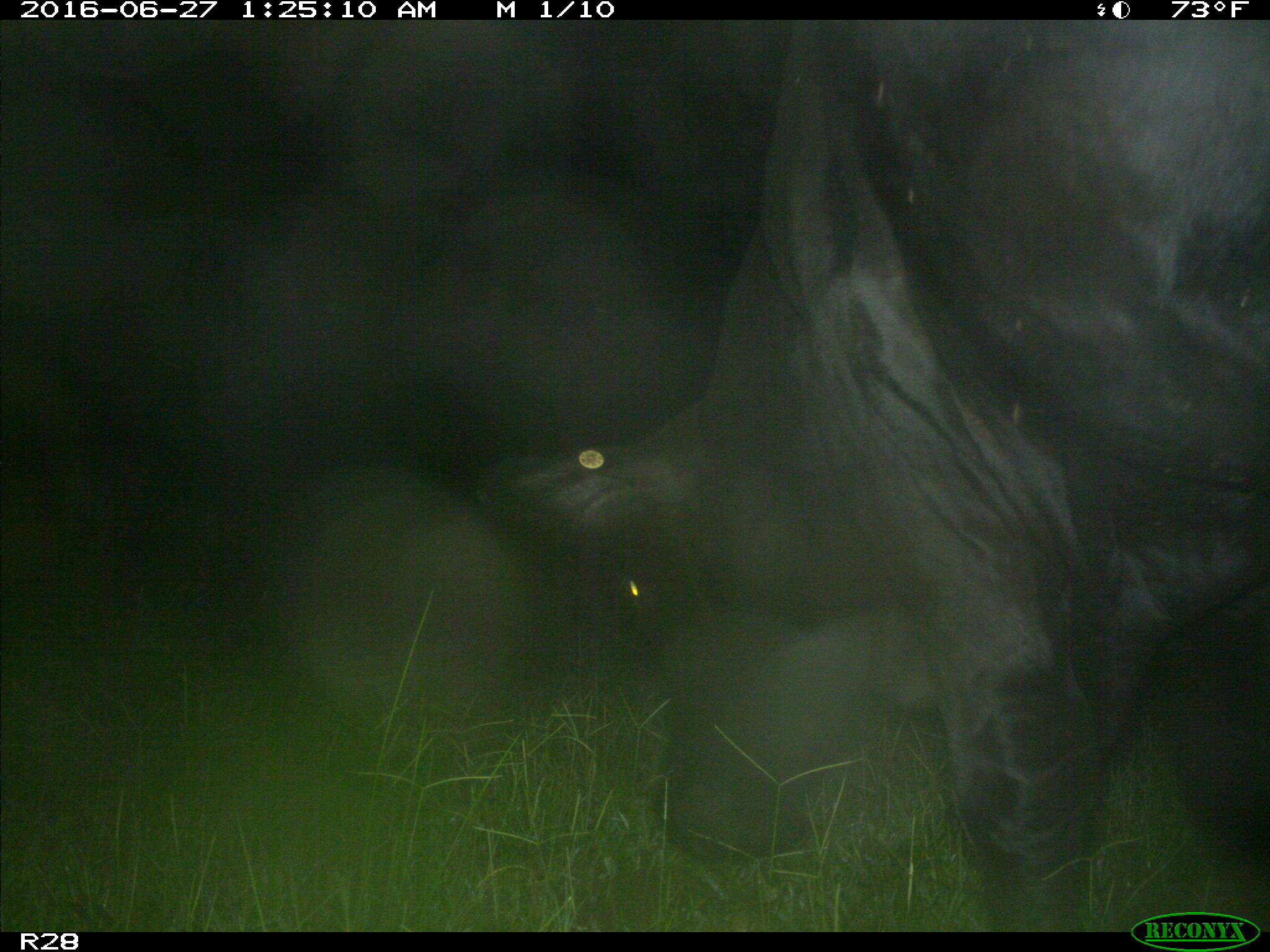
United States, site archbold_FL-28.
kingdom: Animalia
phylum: Chordata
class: Mammalia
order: Artiodactyla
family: Bovidae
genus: Bos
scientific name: Bos taurus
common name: domestic cow